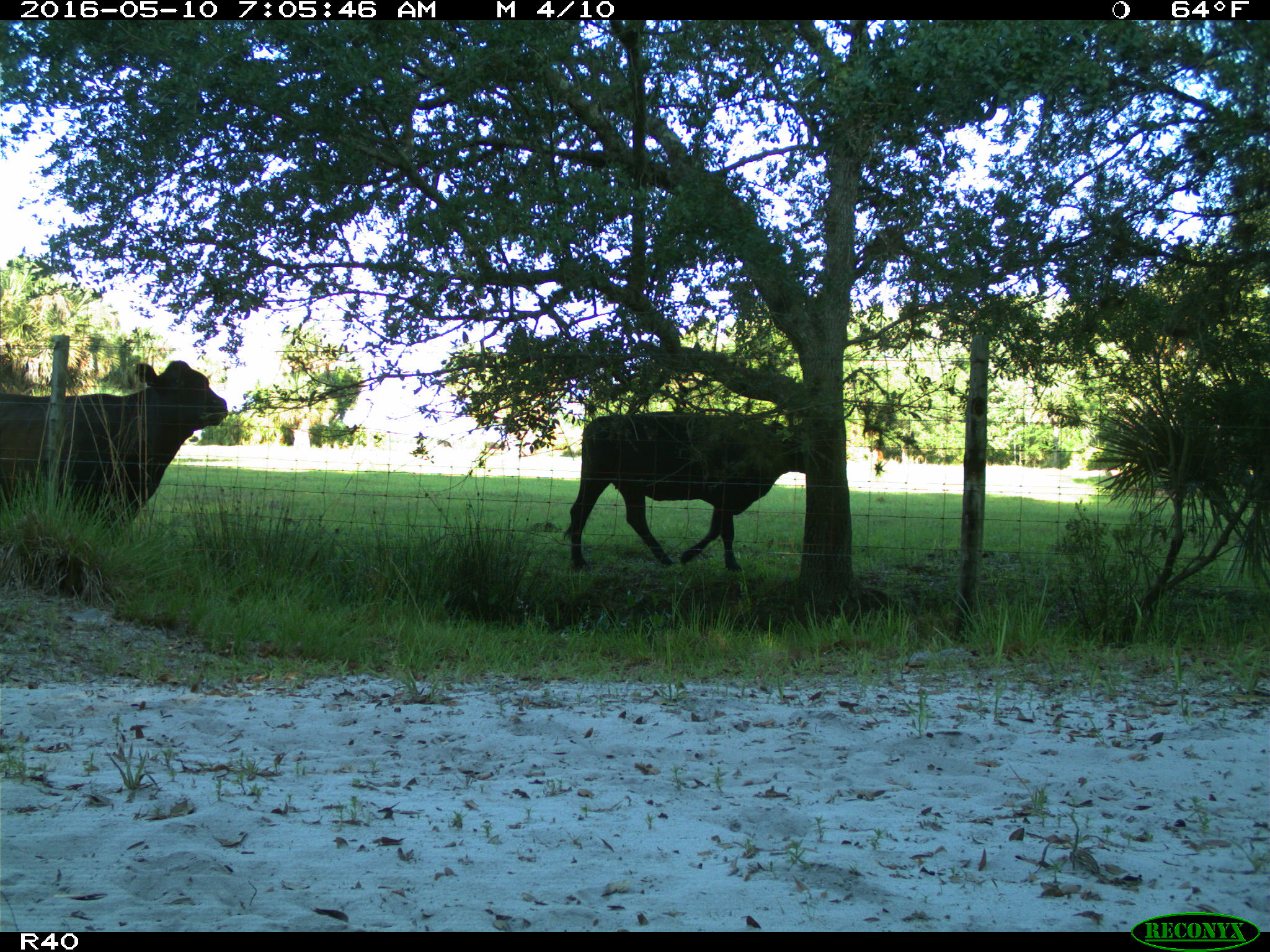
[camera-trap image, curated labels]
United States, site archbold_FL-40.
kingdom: Animalia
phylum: Chordata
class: Mammalia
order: Artiodactyla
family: Bovidae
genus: Bos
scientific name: Bos taurus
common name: domestic cow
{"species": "Bos taurus (domestic cow)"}